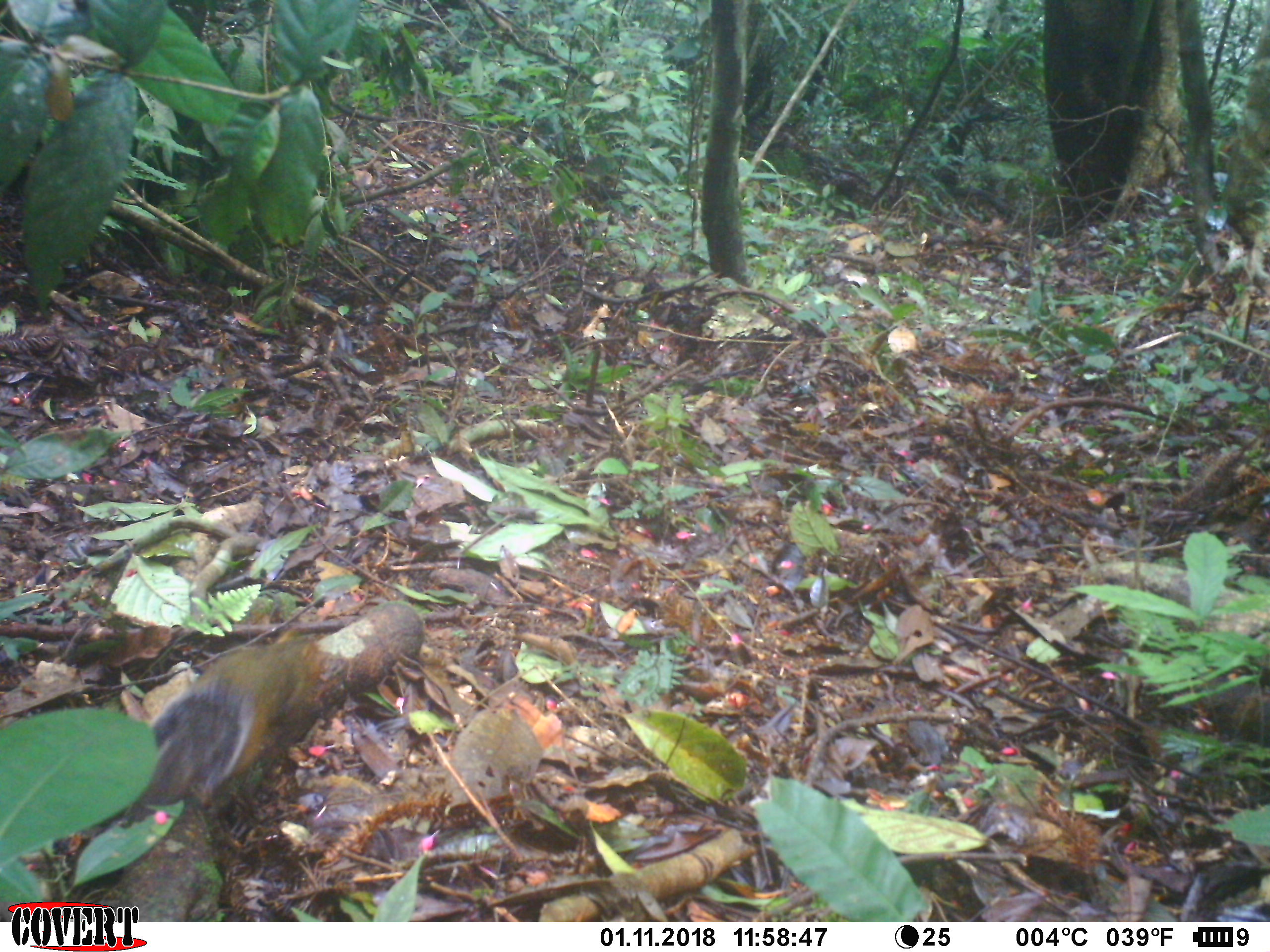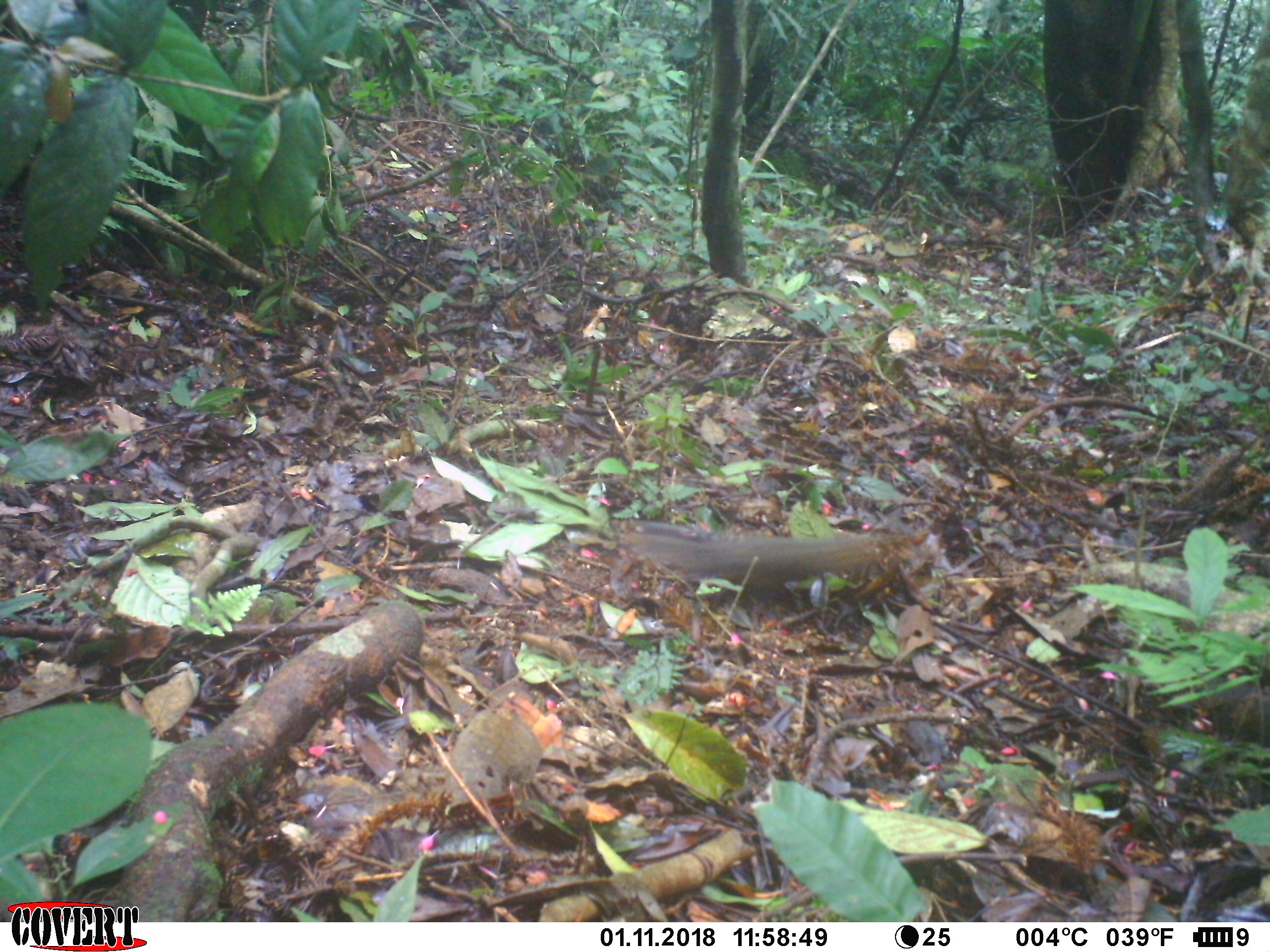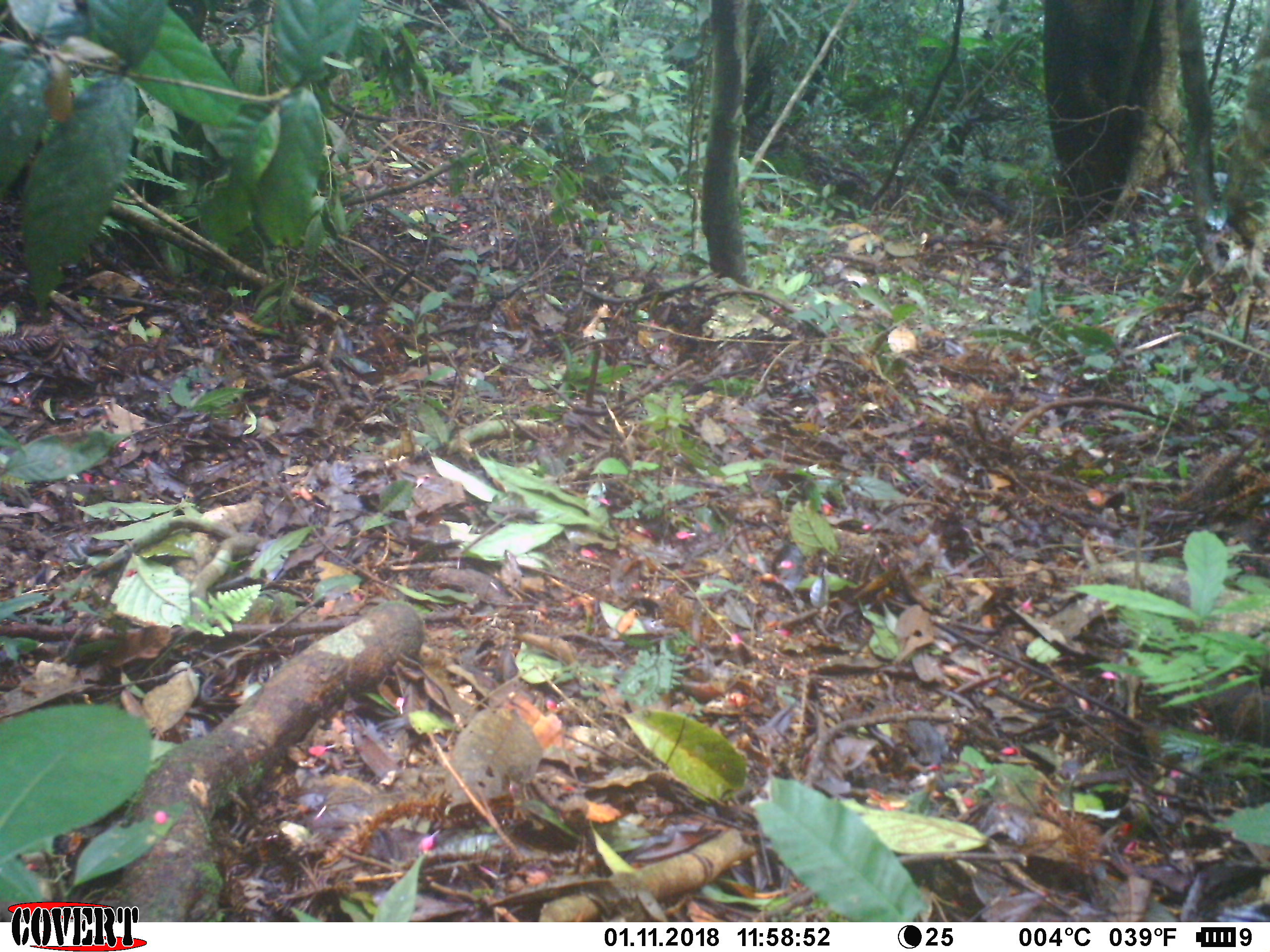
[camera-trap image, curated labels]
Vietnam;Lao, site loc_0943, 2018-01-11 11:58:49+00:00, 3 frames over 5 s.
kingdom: Animalia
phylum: Chordata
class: Mammalia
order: Rodentia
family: Sciuridae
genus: Dremomys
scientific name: Dremomys rufigenis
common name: red-cheeked squirrel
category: red cheeked squirrel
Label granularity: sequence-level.